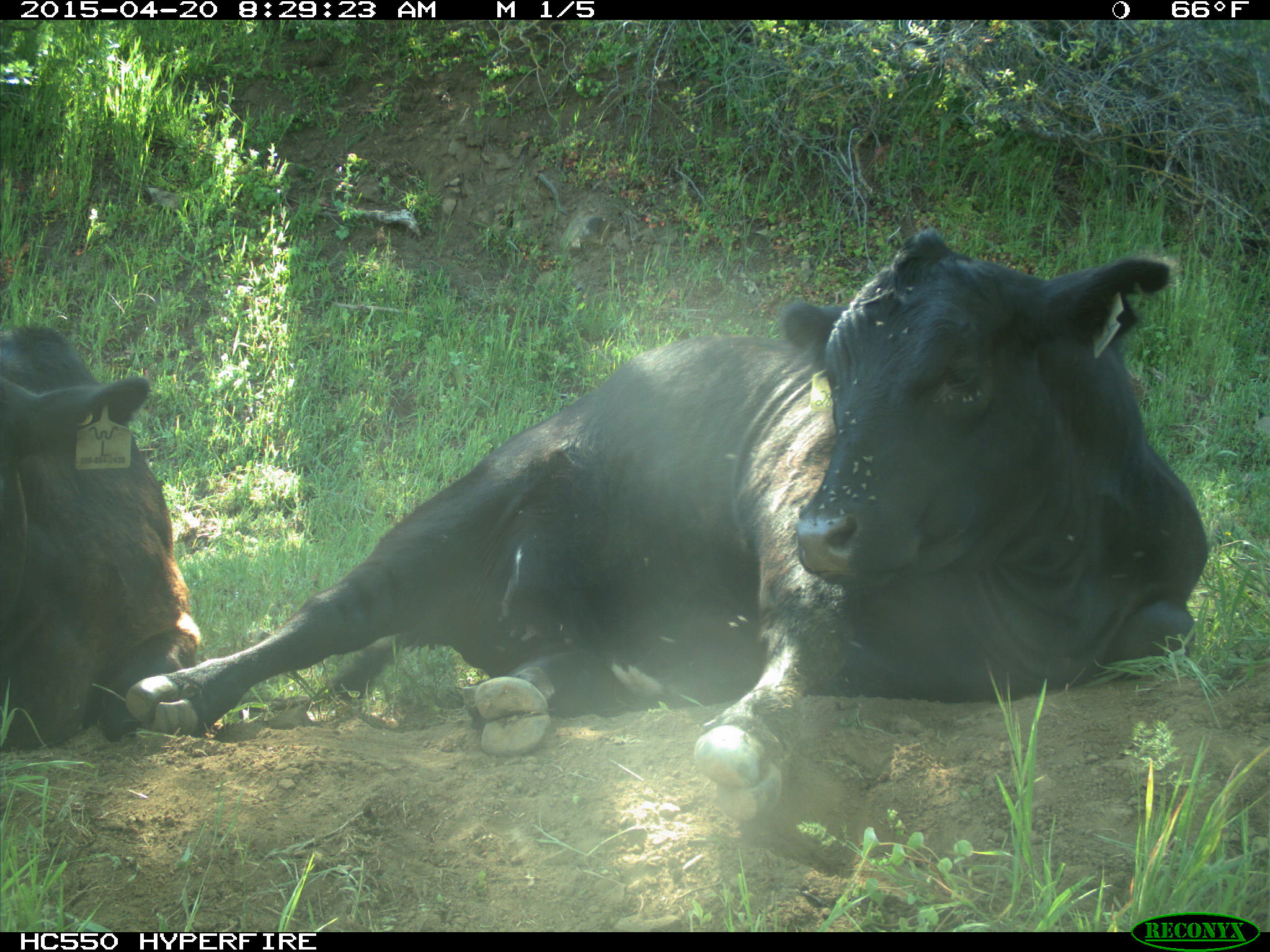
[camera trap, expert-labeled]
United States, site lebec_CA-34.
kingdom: Animalia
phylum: Chordata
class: Mammalia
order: Artiodactyla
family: Bovidae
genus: Bos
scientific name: Bos taurus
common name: domestic cow